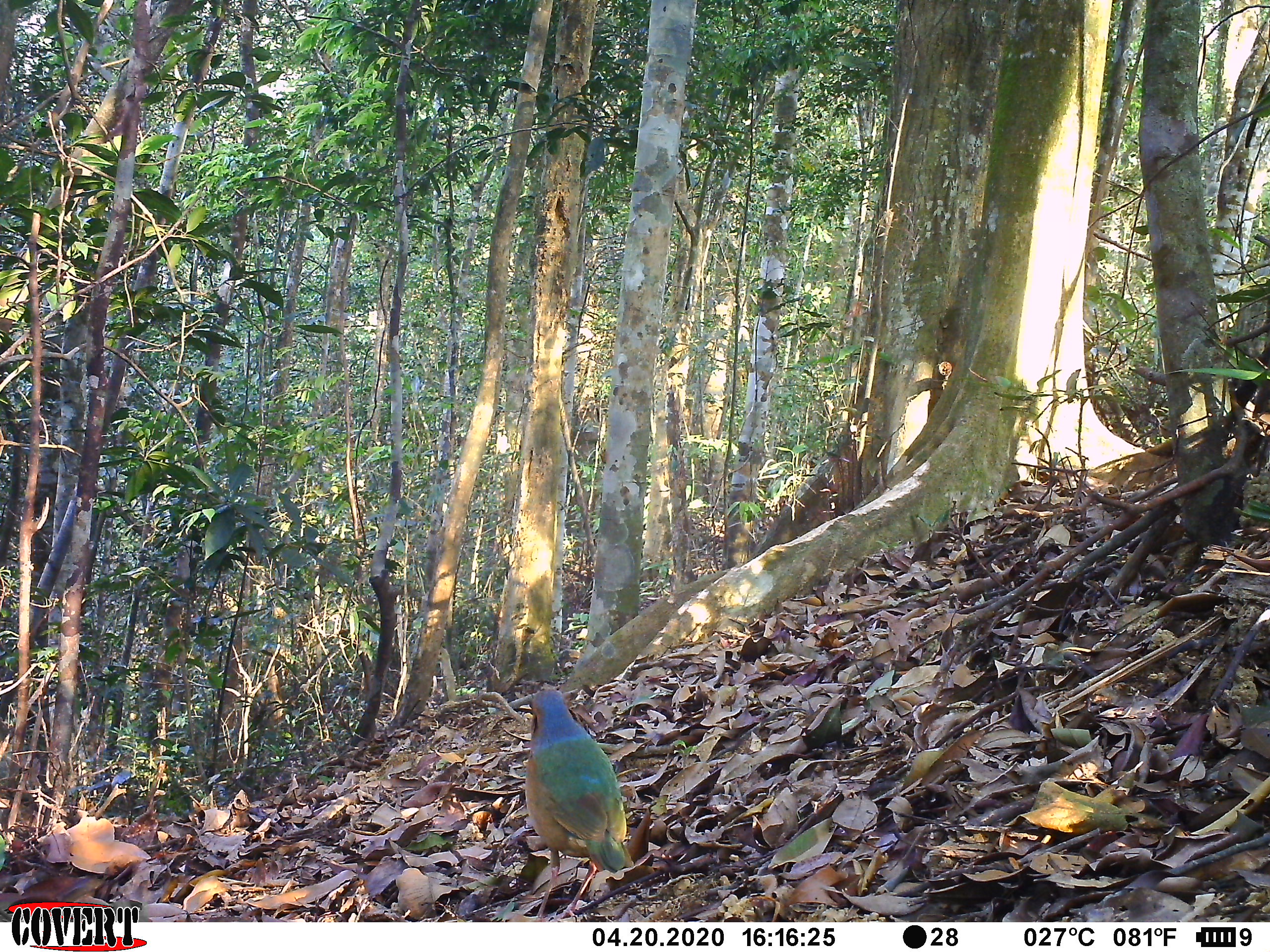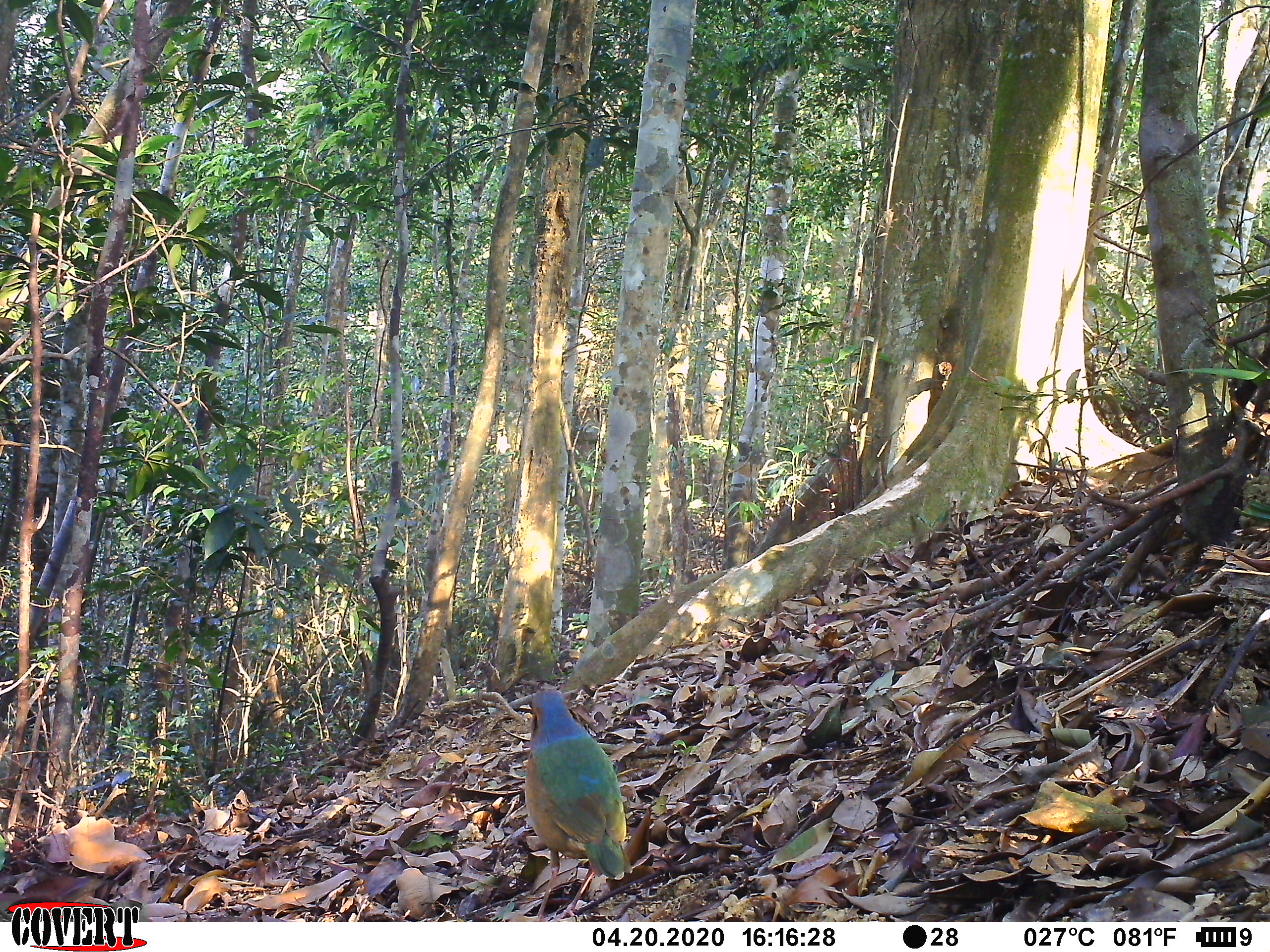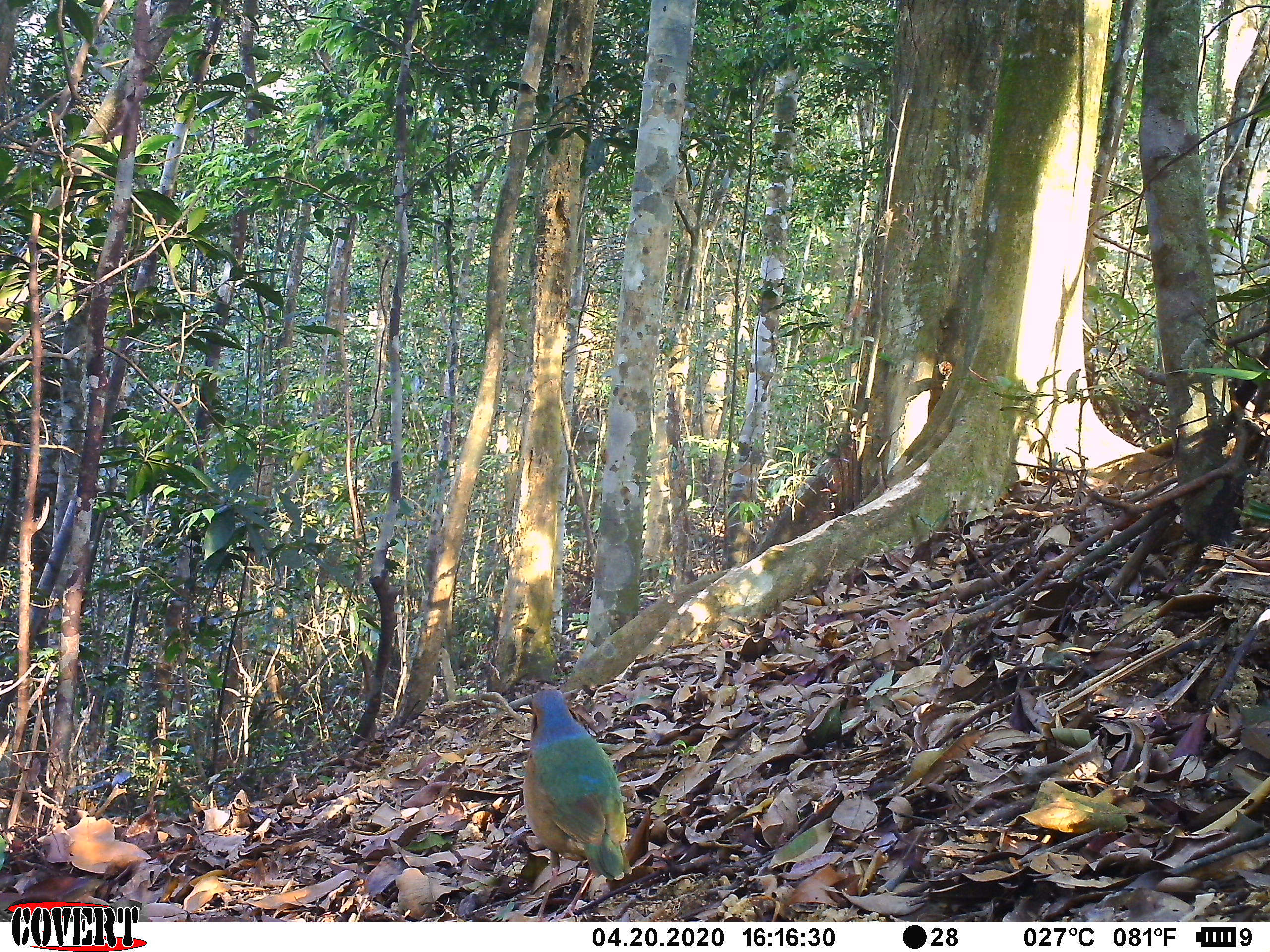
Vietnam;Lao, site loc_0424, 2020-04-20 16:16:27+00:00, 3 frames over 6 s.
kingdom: Animalia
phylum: Chordata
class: Aves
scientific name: Aves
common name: bird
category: unidentified bird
Unidentified bird (bird) (Aves). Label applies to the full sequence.